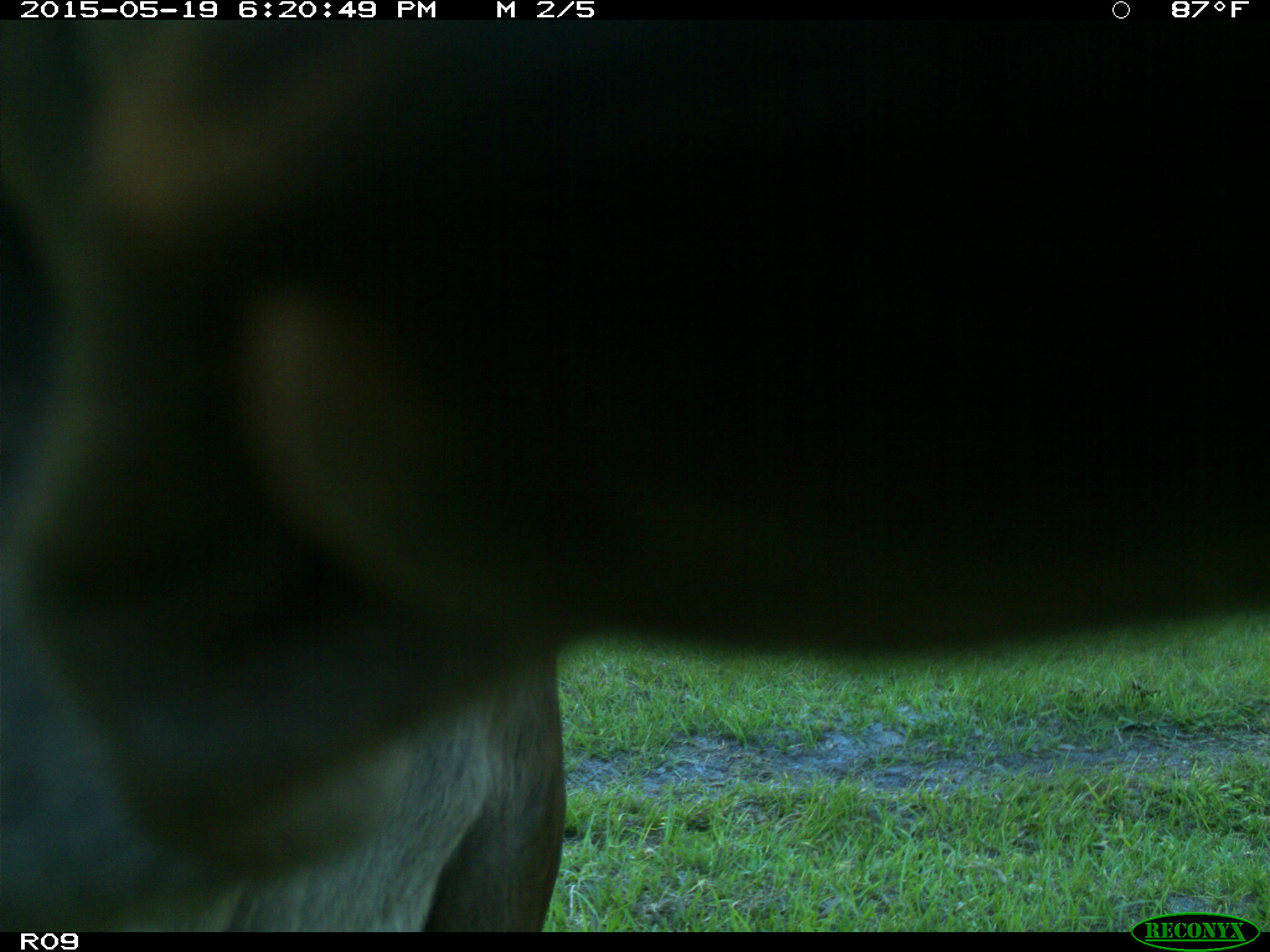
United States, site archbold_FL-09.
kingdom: Animalia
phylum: Chordata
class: Mammalia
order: Artiodactyla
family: Bovidae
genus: Bos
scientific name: Bos taurus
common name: domestic cow